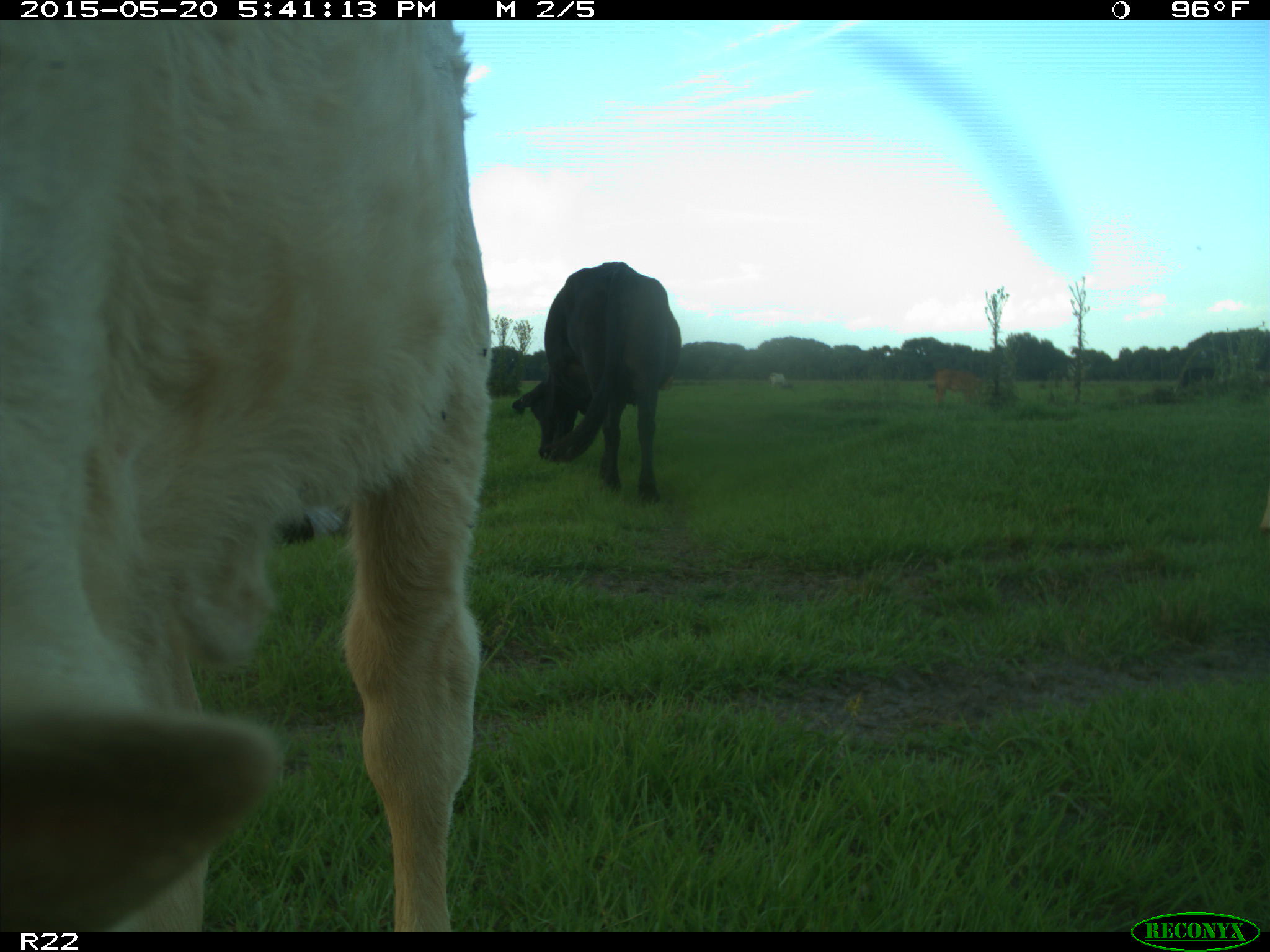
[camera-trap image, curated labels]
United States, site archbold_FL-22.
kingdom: Animalia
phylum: Chordata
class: Mammalia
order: Artiodactyla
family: Bovidae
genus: Bos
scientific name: Bos taurus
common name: domestic cow